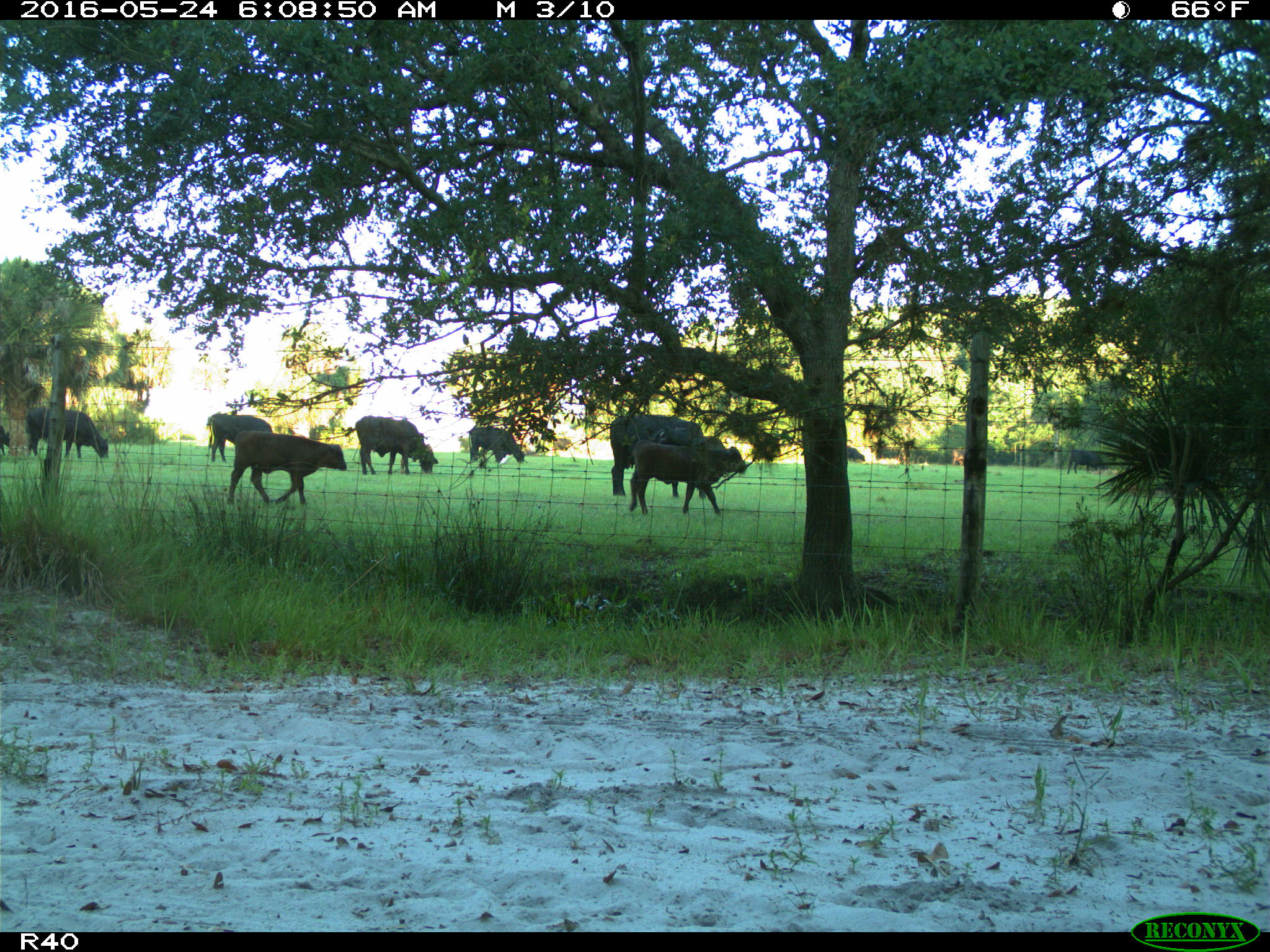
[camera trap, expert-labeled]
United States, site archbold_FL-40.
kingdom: Animalia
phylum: Chordata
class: Mammalia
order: Artiodactyla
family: Bovidae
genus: Bos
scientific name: Bos taurus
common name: domestic cow